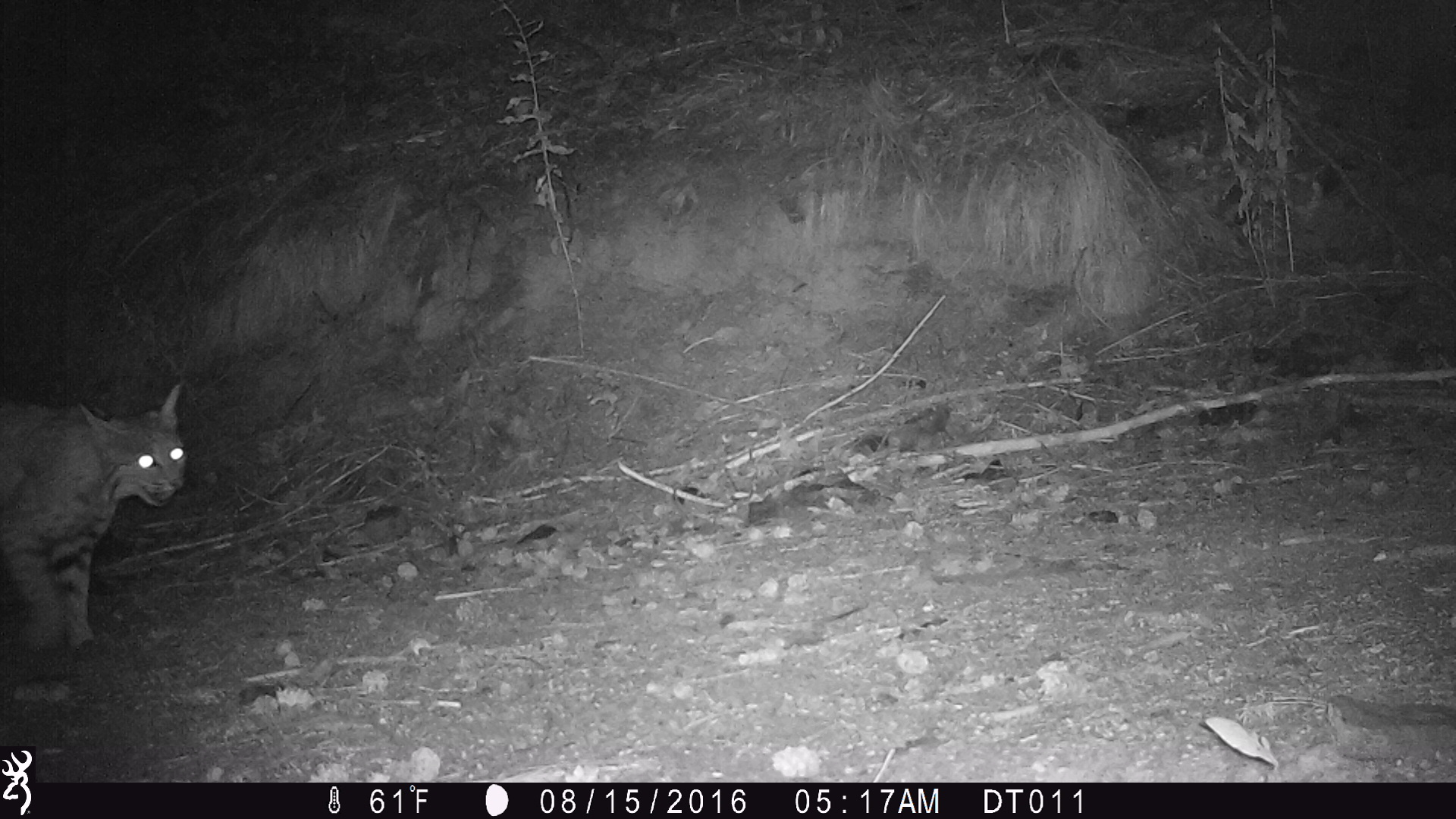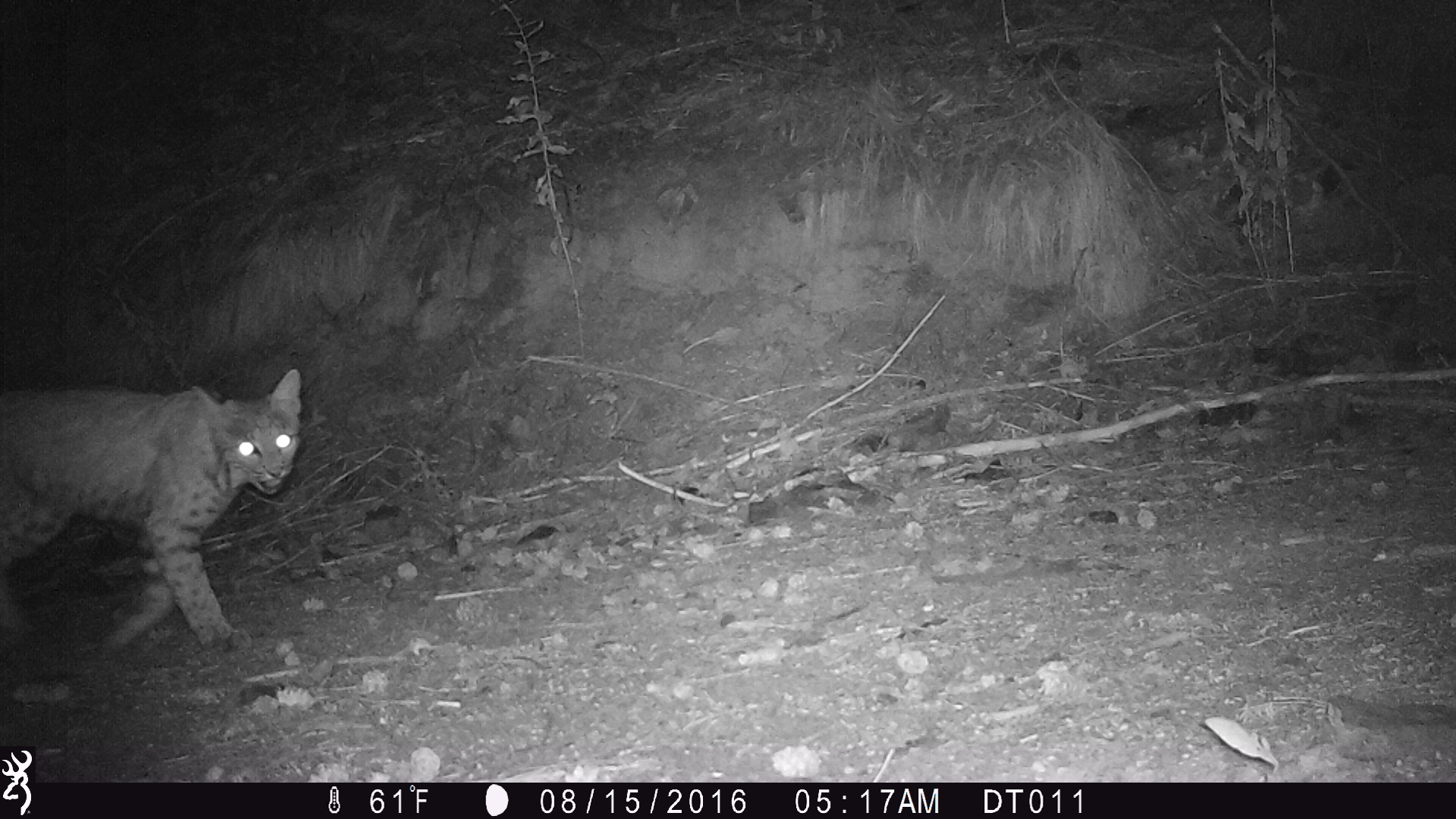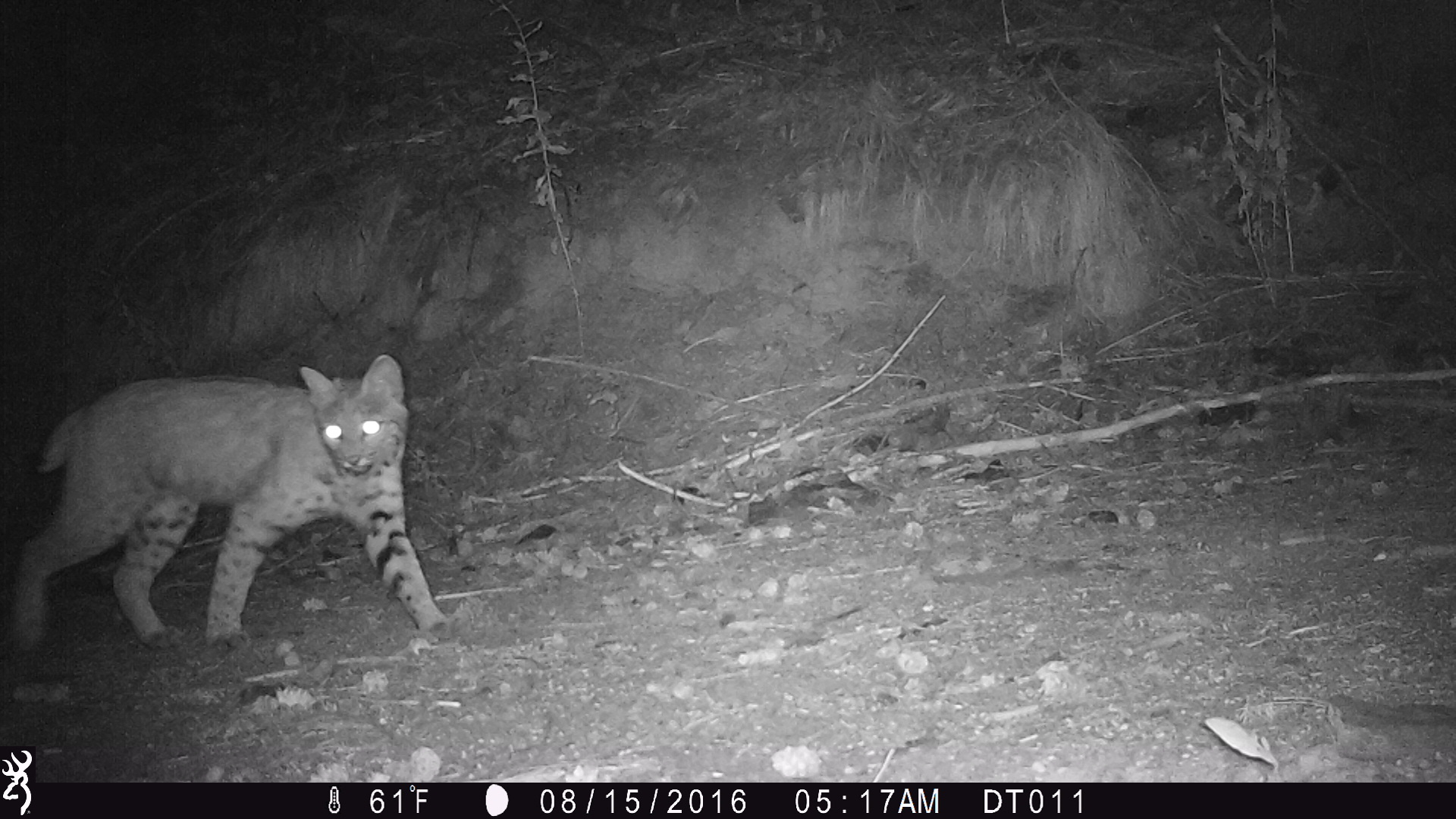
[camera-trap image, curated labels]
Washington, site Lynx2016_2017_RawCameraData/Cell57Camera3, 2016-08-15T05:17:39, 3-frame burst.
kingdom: Animalia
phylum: Chordata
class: Mammalia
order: Carnivora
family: Felidae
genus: Lynx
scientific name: Lynx rufus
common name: bobcat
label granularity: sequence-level